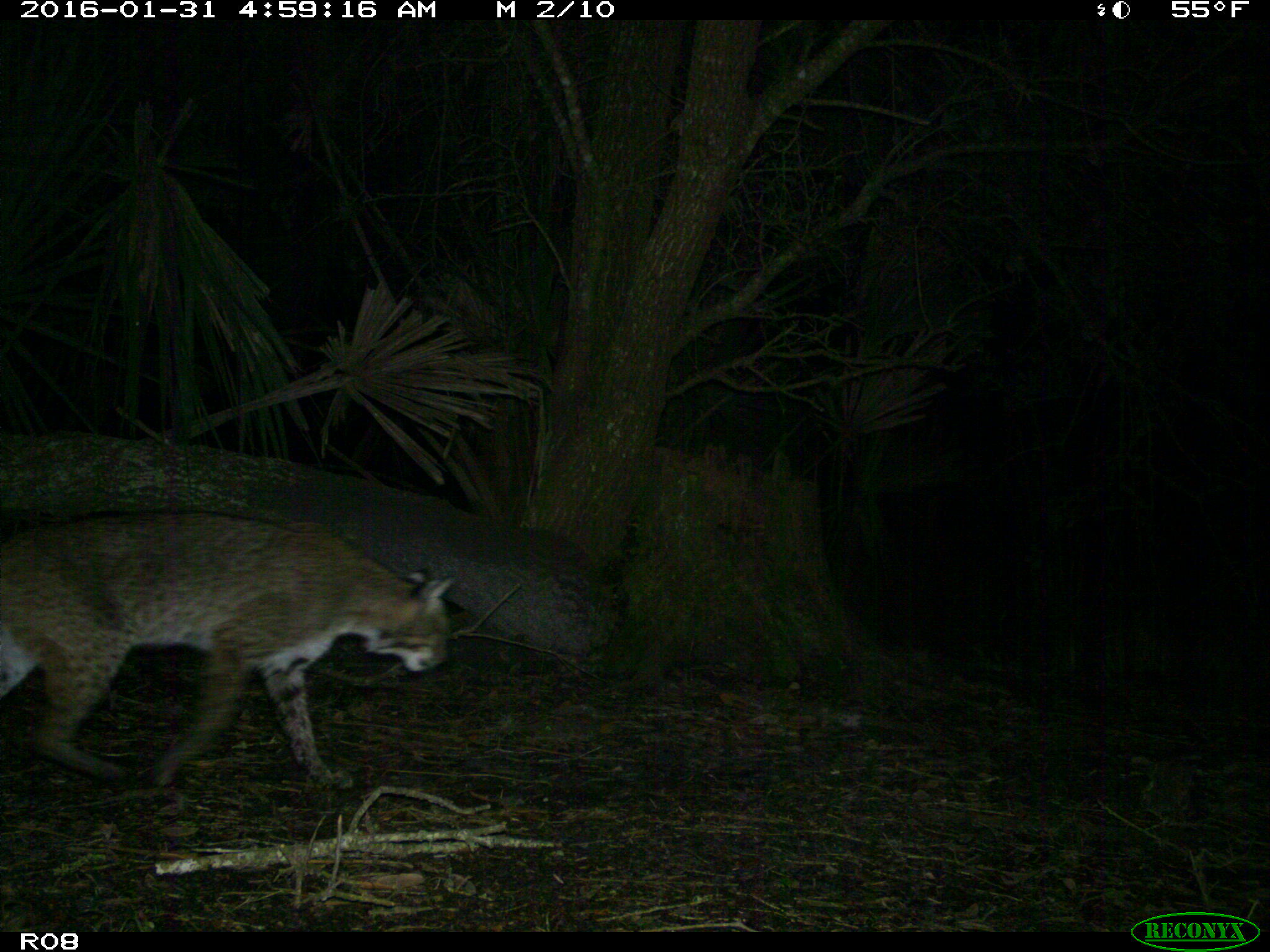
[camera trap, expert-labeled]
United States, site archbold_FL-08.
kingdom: Animalia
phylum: Chordata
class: Mammalia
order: Carnivora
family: Felidae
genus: Lynx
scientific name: Lynx rufus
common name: bobcat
Lynx rufus (bobcat).